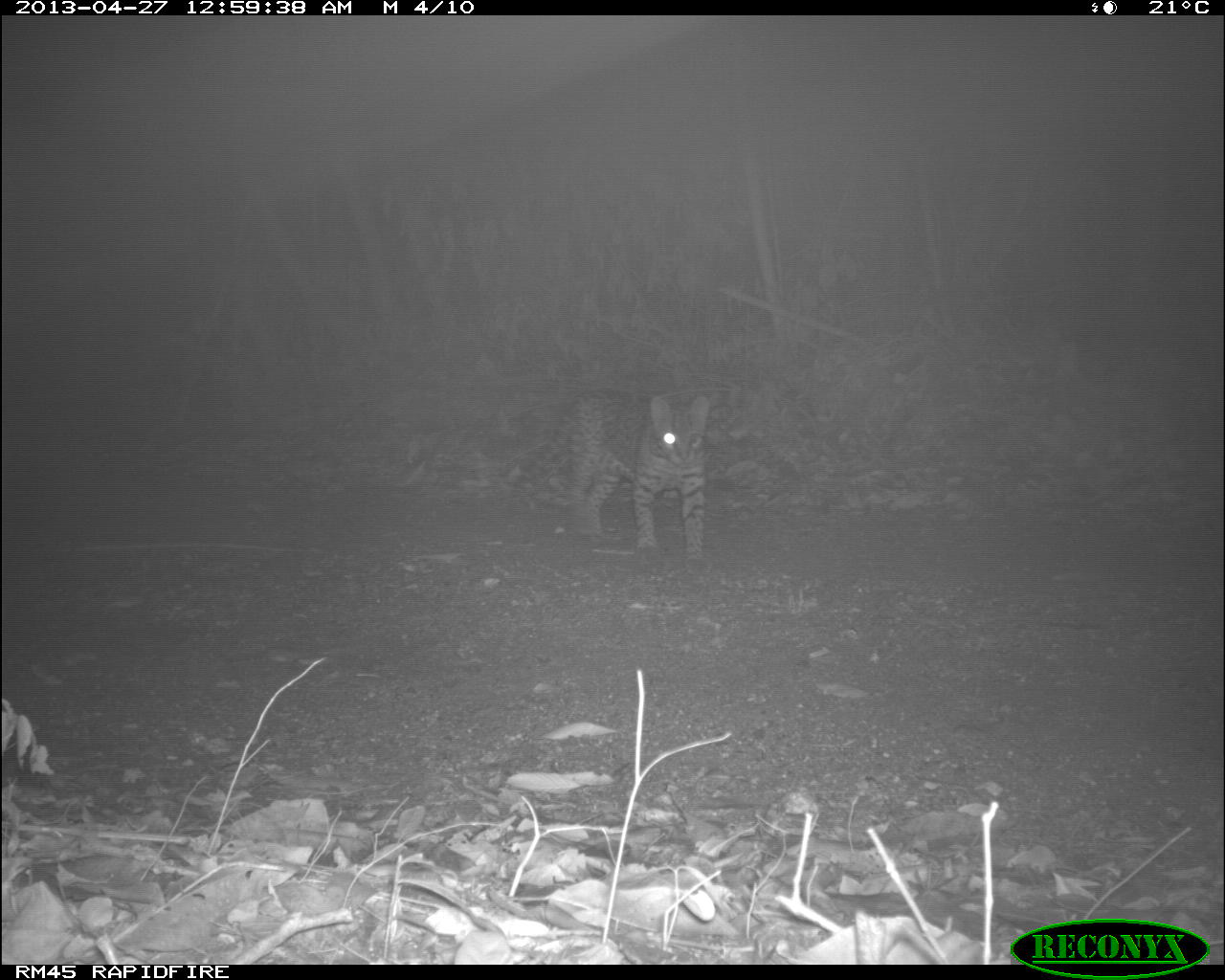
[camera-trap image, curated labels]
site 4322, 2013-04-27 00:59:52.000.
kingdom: Animalia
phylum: Chordata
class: Mammalia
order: Carnivora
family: Felidae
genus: Leopardus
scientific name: Leopardus pardalis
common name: ocelot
Leopardus pardalis (ocelot), count 1.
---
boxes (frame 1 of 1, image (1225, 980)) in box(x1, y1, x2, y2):
leopardus pardalis: box(523, 388, 710, 561)